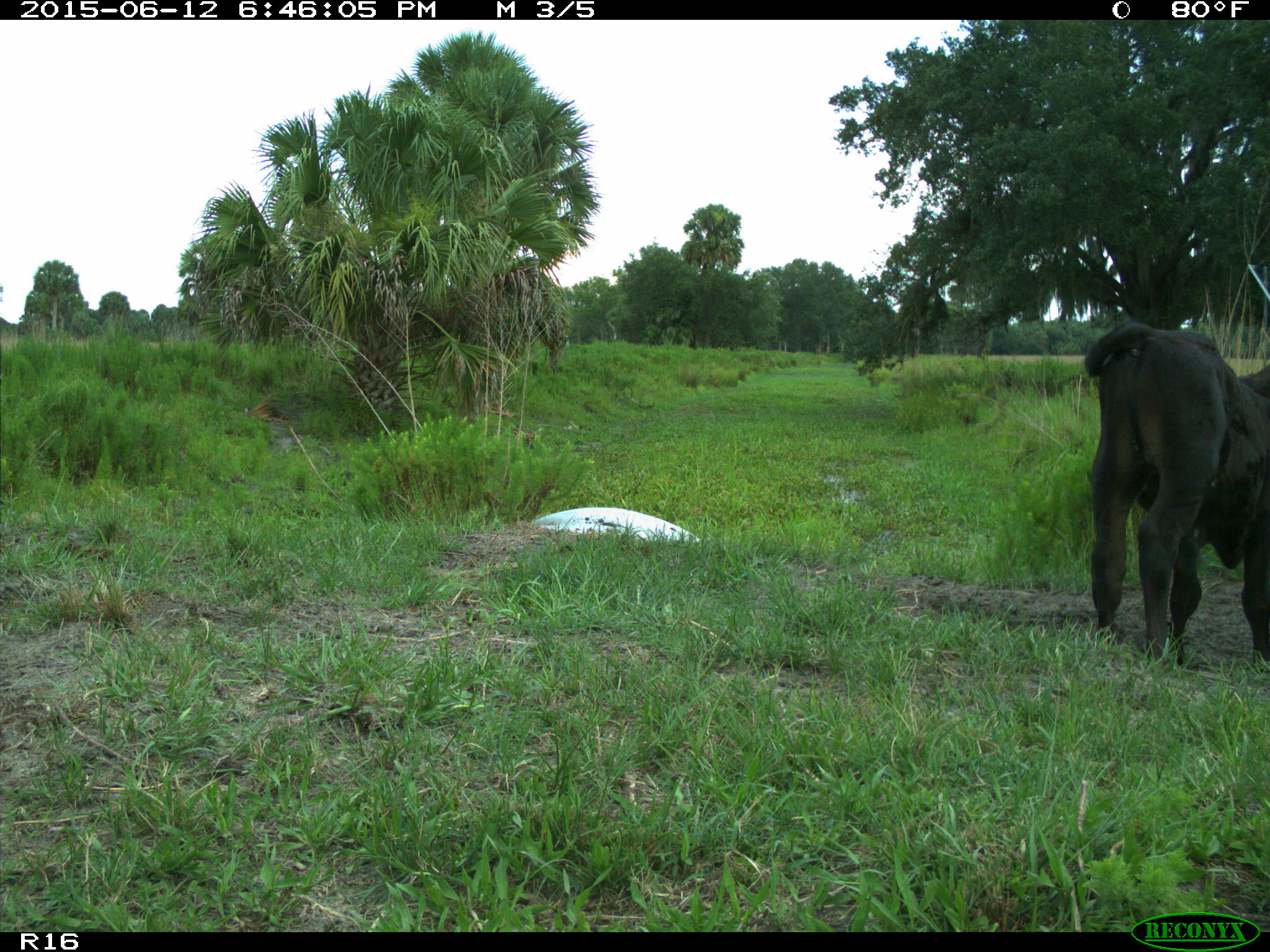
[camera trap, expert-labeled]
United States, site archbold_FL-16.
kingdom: Animalia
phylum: Chordata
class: Mammalia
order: Artiodactyla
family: Bovidae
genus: Bos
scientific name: Bos taurus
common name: domestic cow